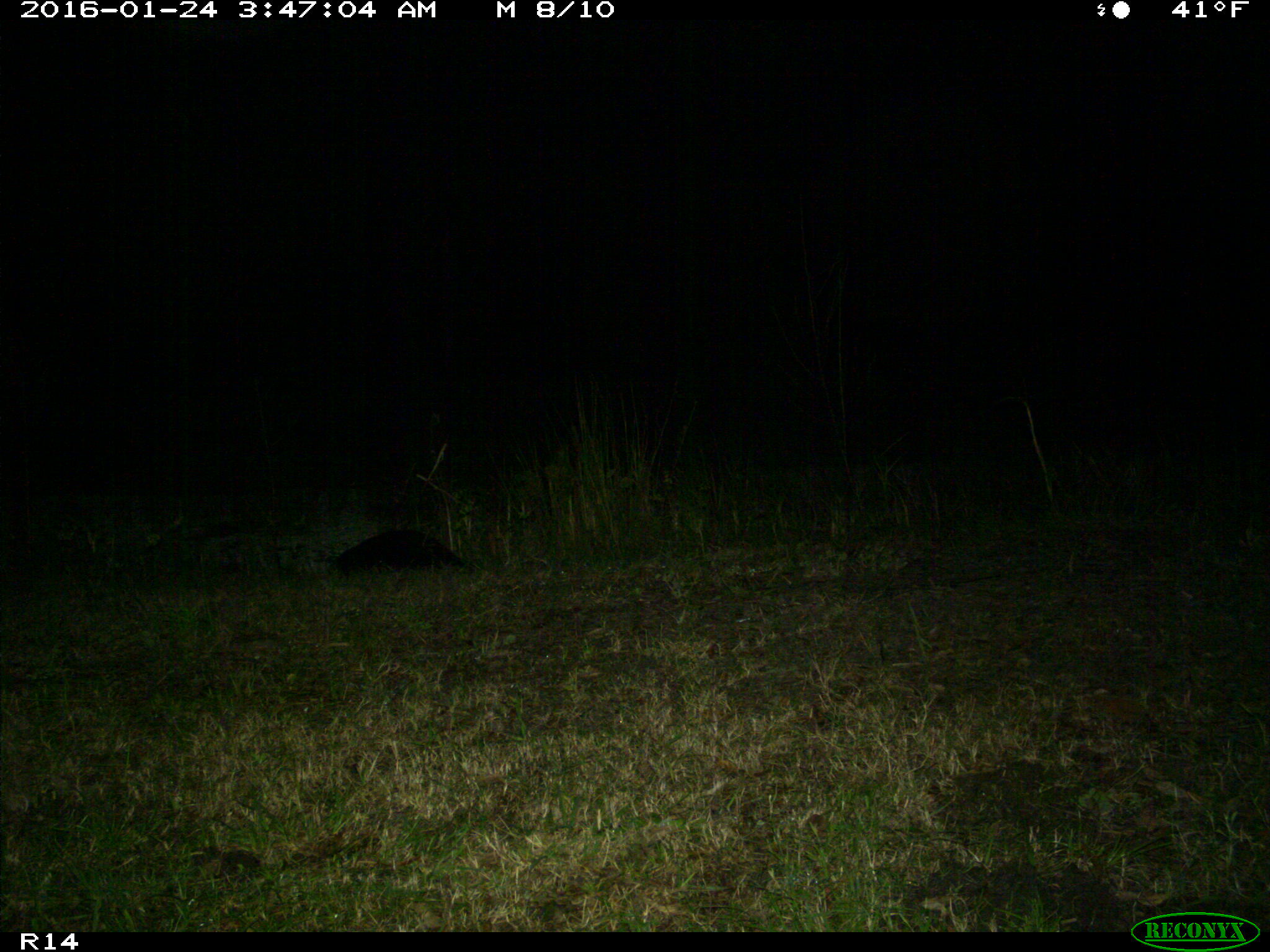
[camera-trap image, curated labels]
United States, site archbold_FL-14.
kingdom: Animalia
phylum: Chordata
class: Mammalia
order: Carnivora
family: Mustelidae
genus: Lontra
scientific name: Lontra canadensis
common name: north american river otter